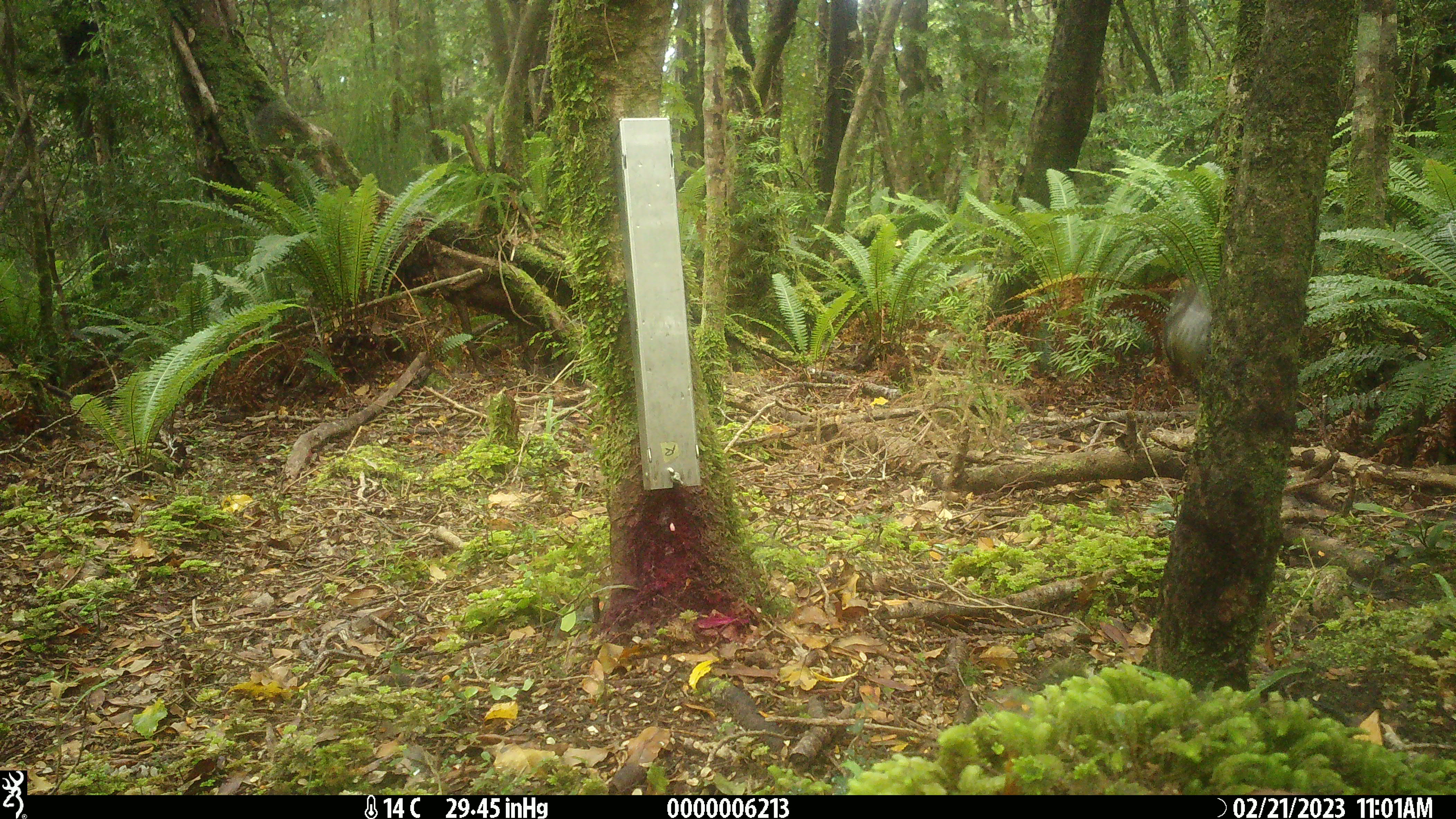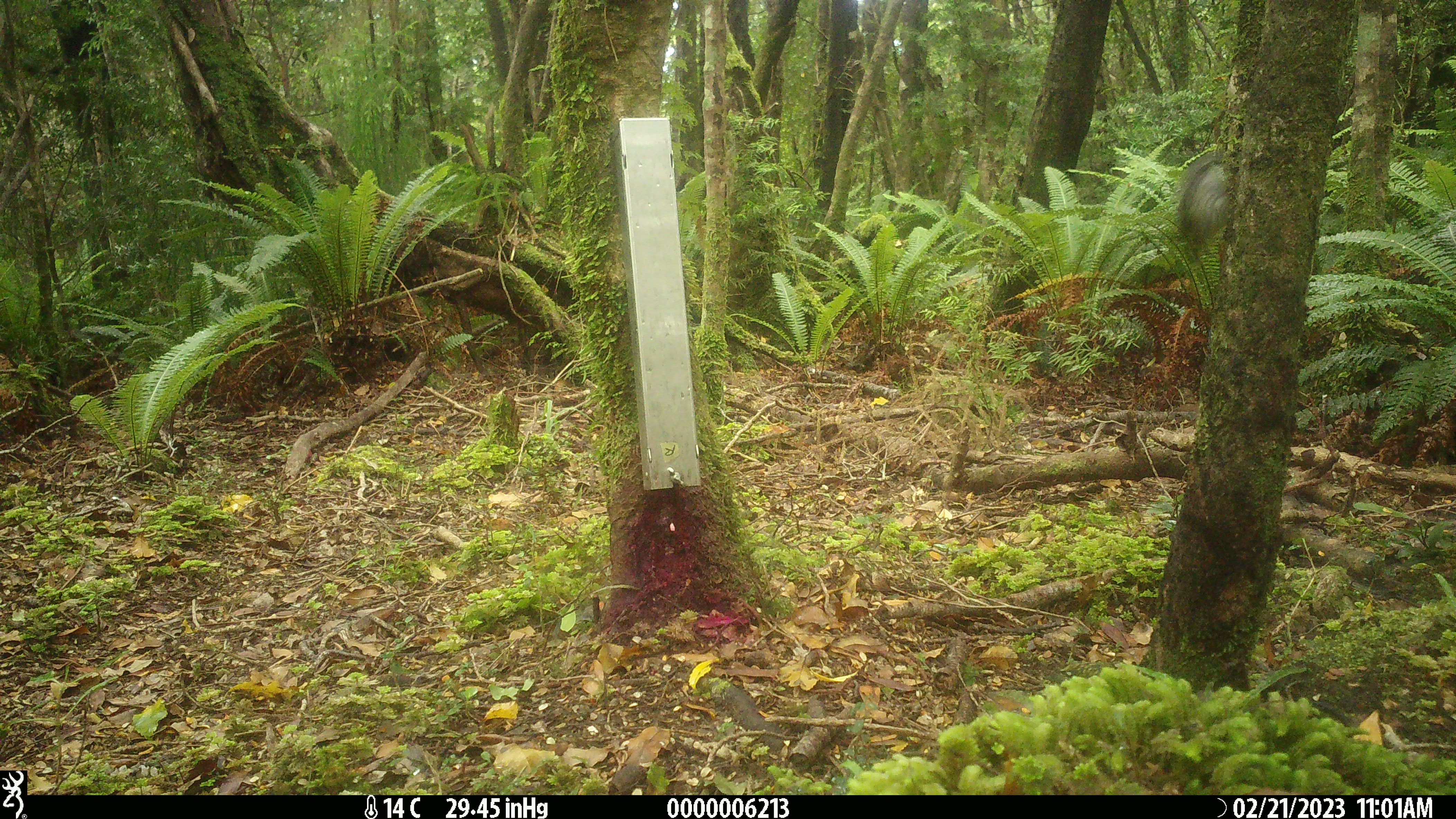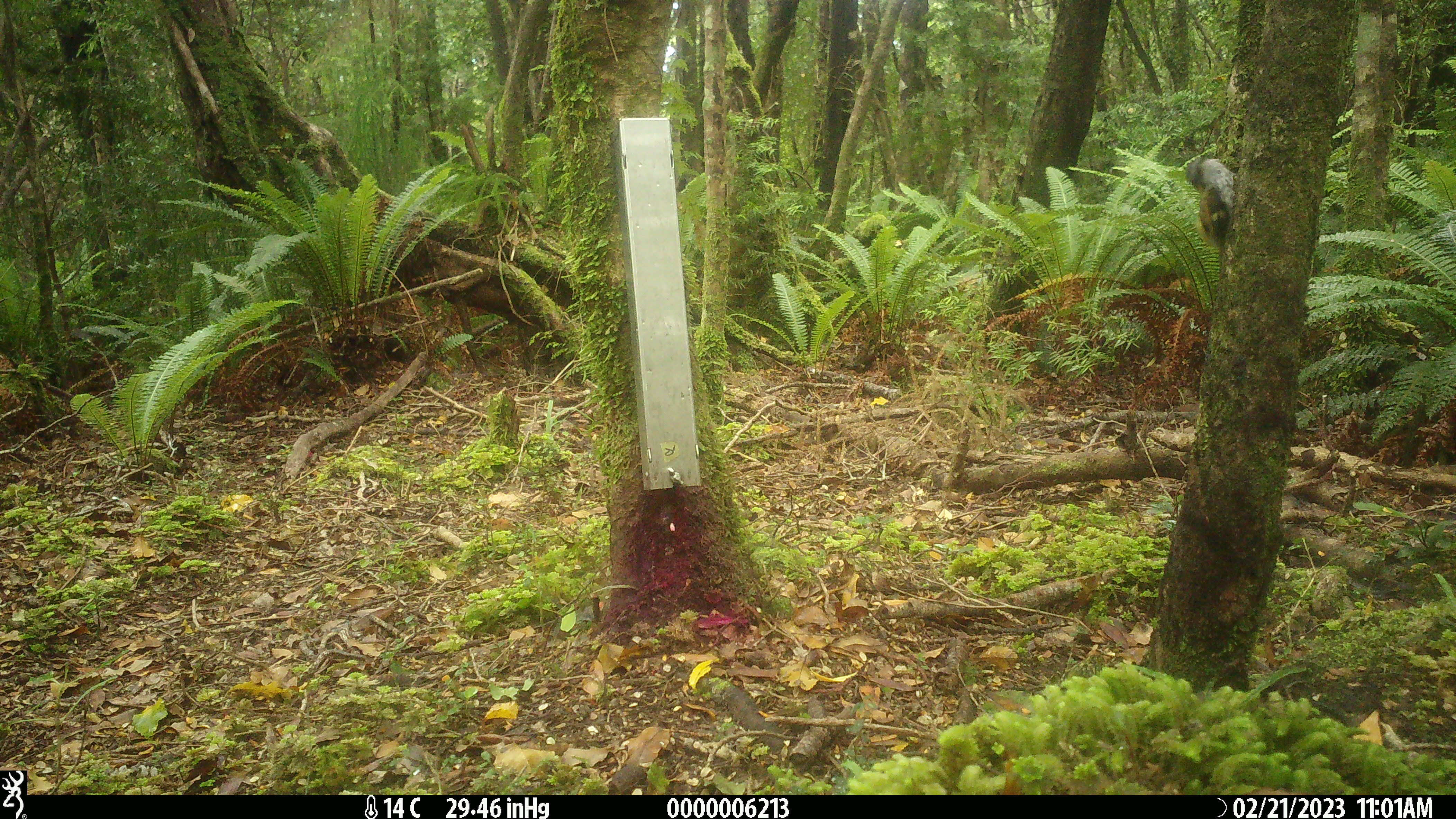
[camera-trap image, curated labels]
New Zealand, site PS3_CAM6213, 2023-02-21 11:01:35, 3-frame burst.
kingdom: Animalia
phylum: Chordata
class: Aves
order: Passeriformes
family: Acanthisittidae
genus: Acanthisitta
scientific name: Acanthisitta chloris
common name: rifleman